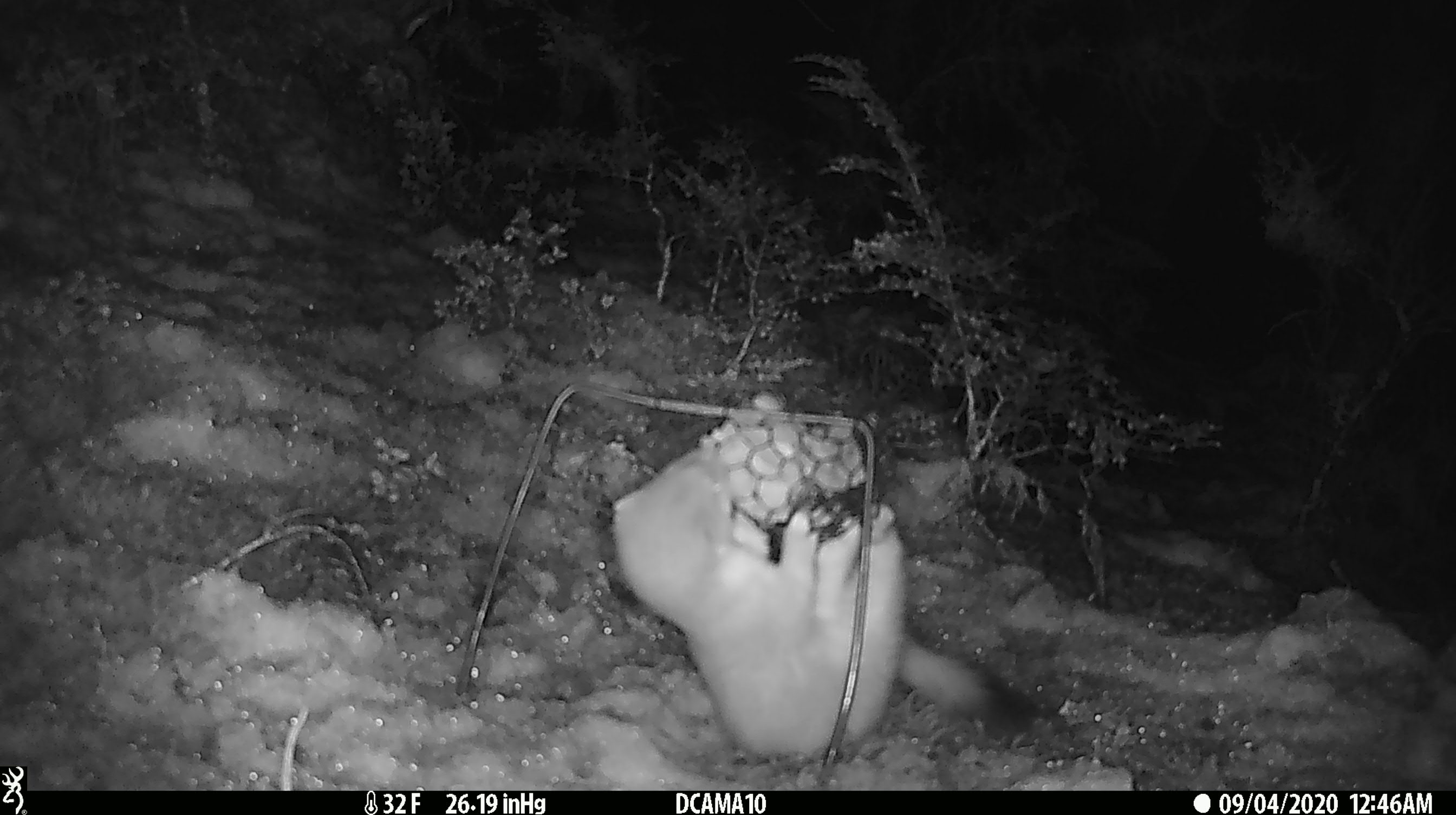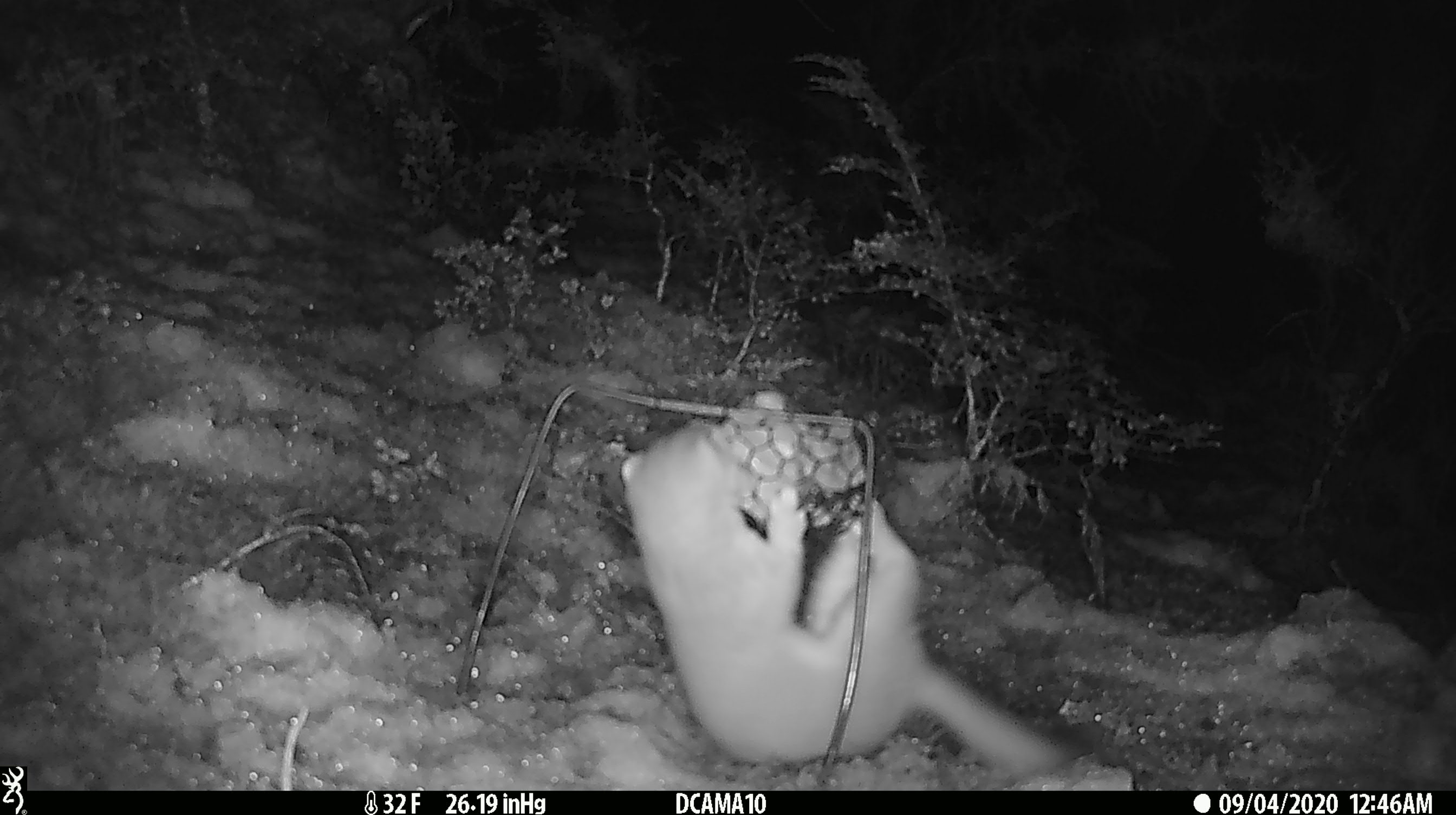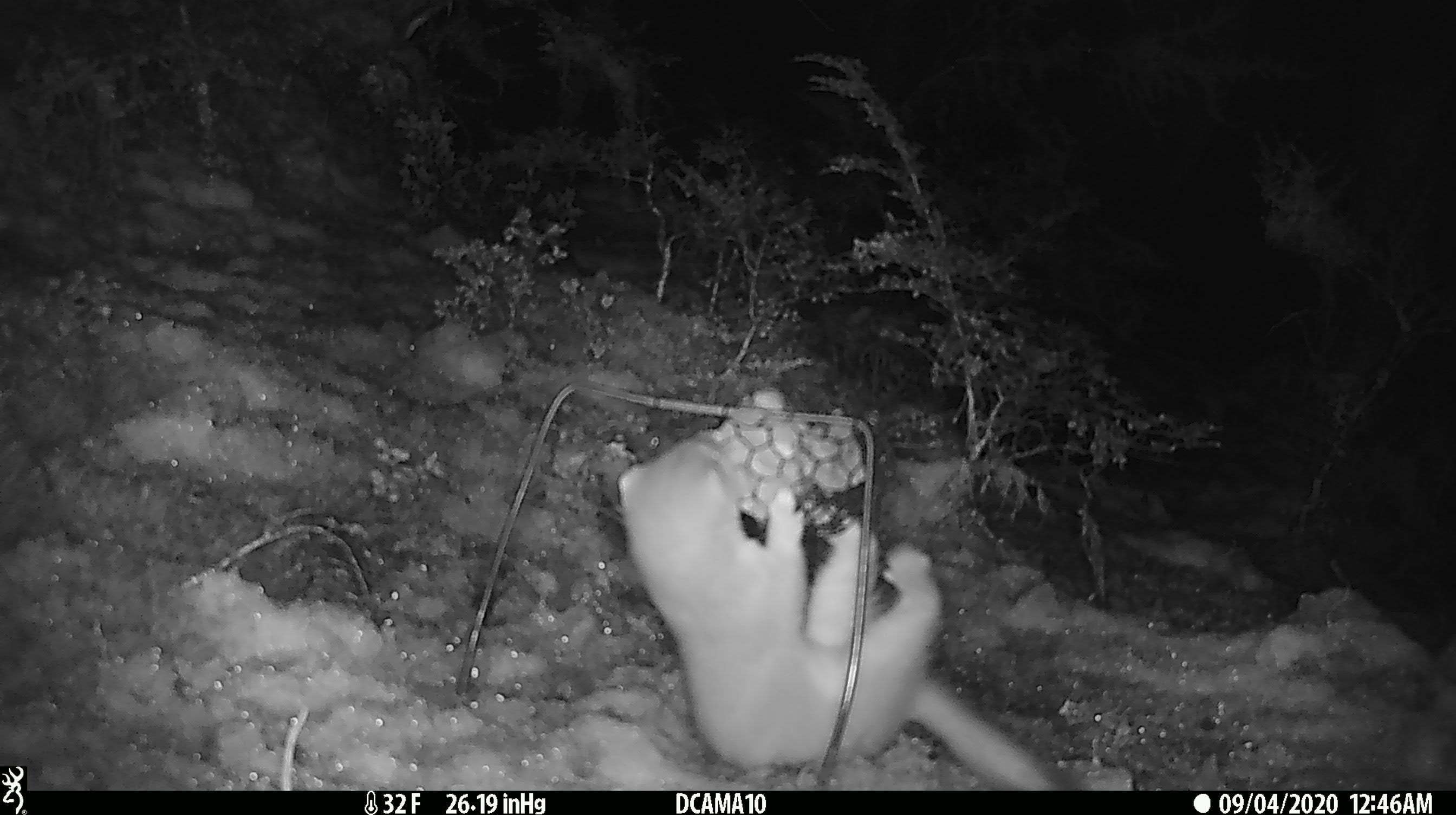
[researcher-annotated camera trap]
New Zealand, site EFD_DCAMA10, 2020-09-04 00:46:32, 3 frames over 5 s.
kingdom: Animalia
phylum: Chordata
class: Mammalia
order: Carnivora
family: Mustelidae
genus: Mustela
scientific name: Mustela erminea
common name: stoat